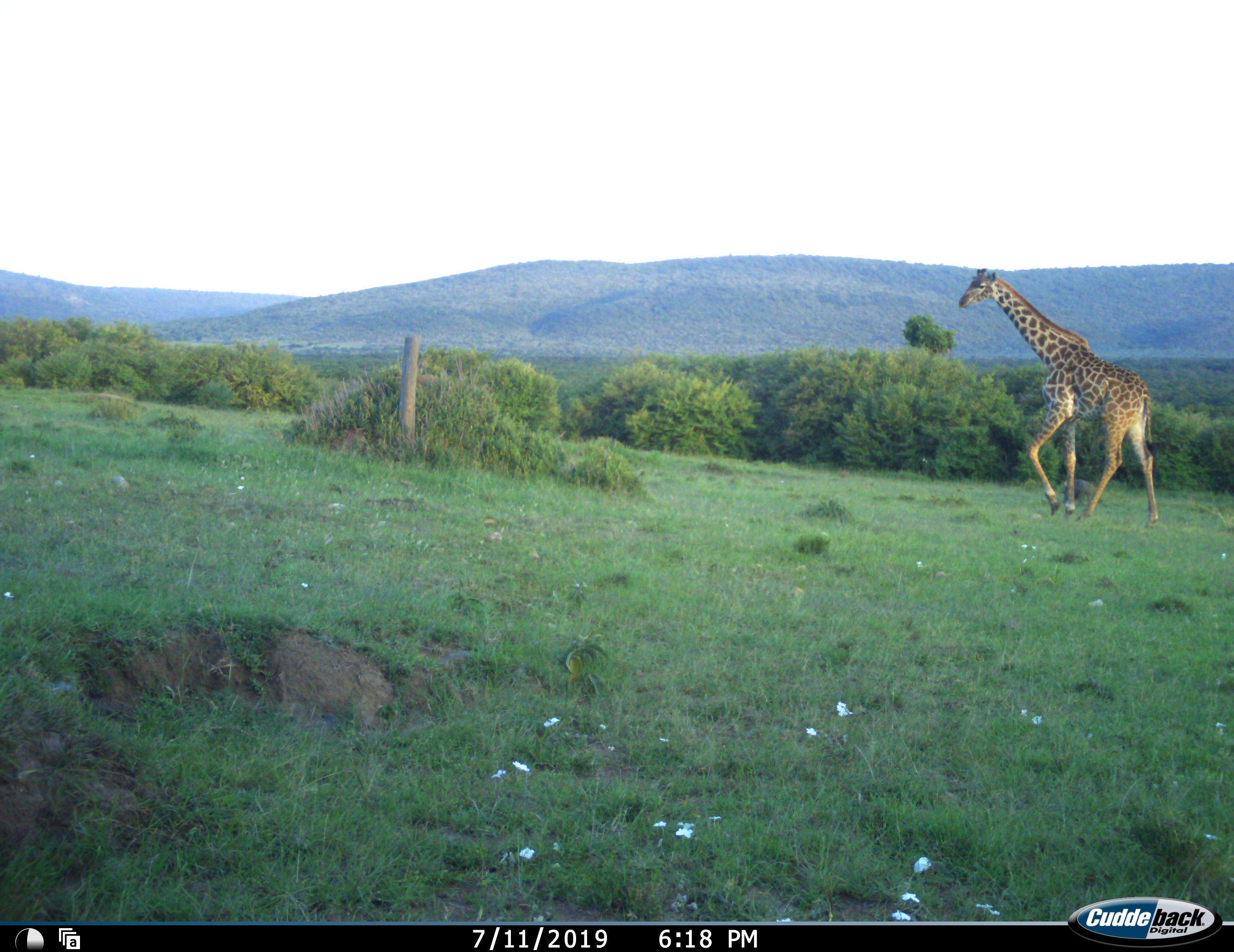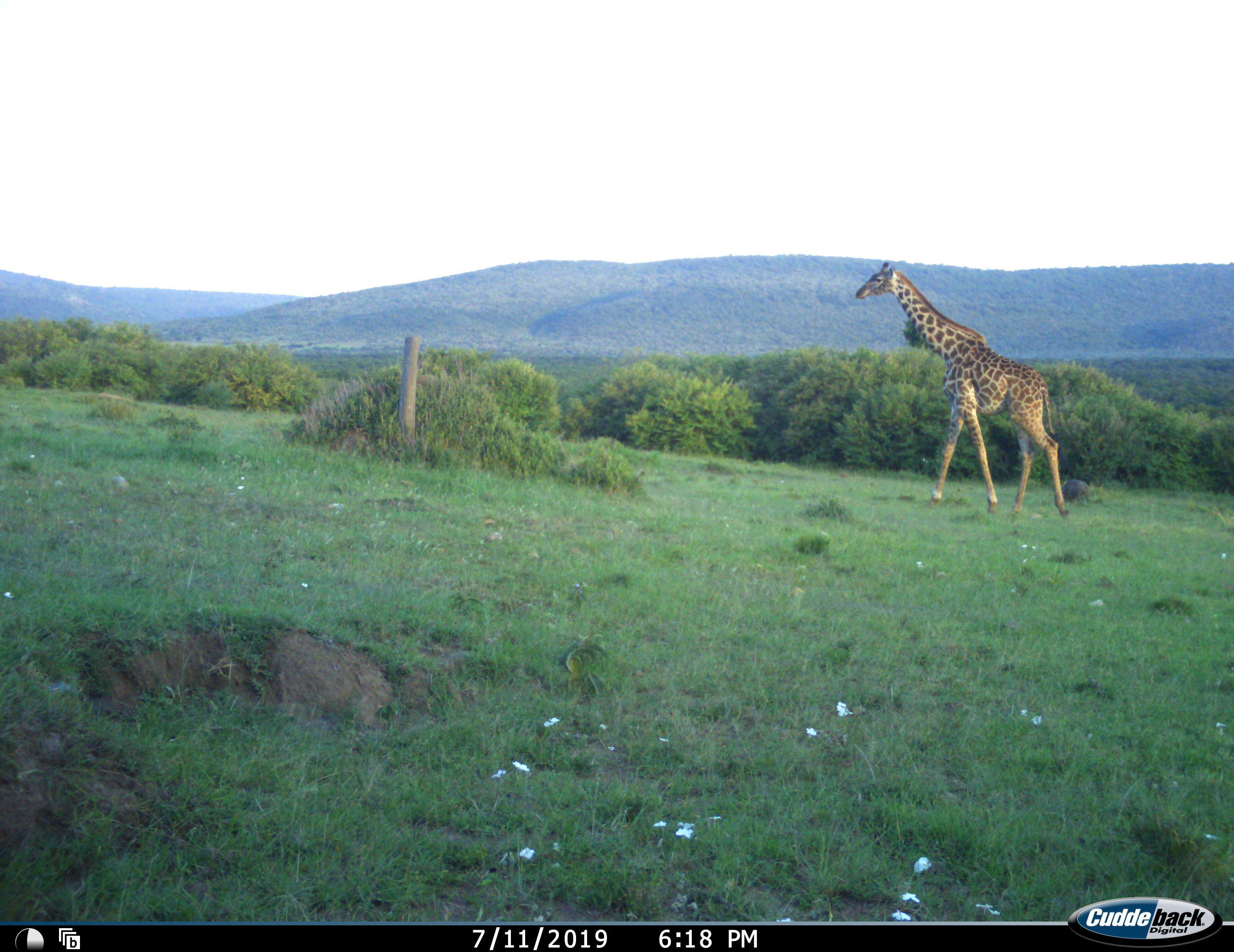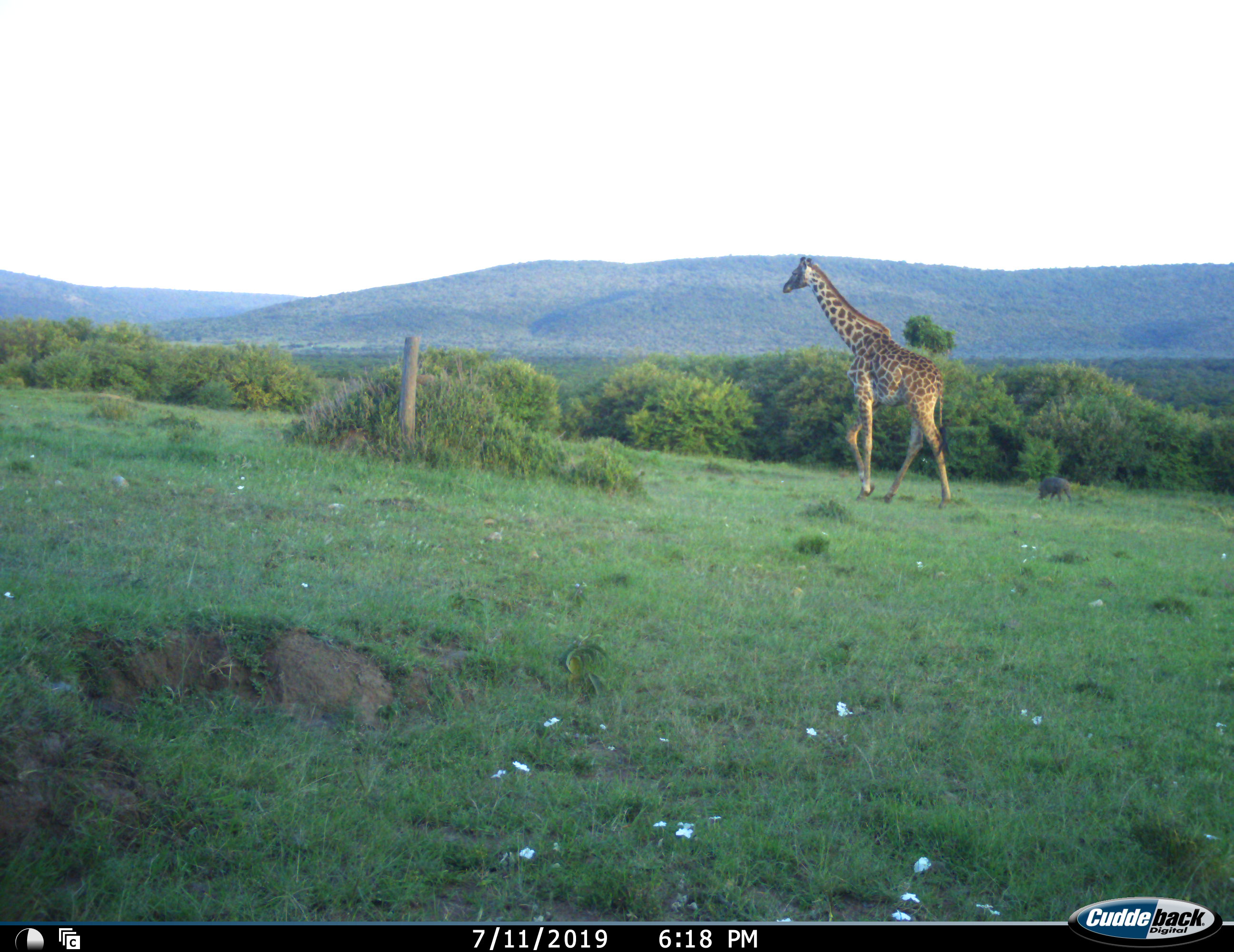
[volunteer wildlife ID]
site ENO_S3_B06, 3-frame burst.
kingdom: Animalia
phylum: Chordata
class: Mammalia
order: Artiodactyla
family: Giraffidae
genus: Giraffa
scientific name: Giraffa camelopardalis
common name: giraffe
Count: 1.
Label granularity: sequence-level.